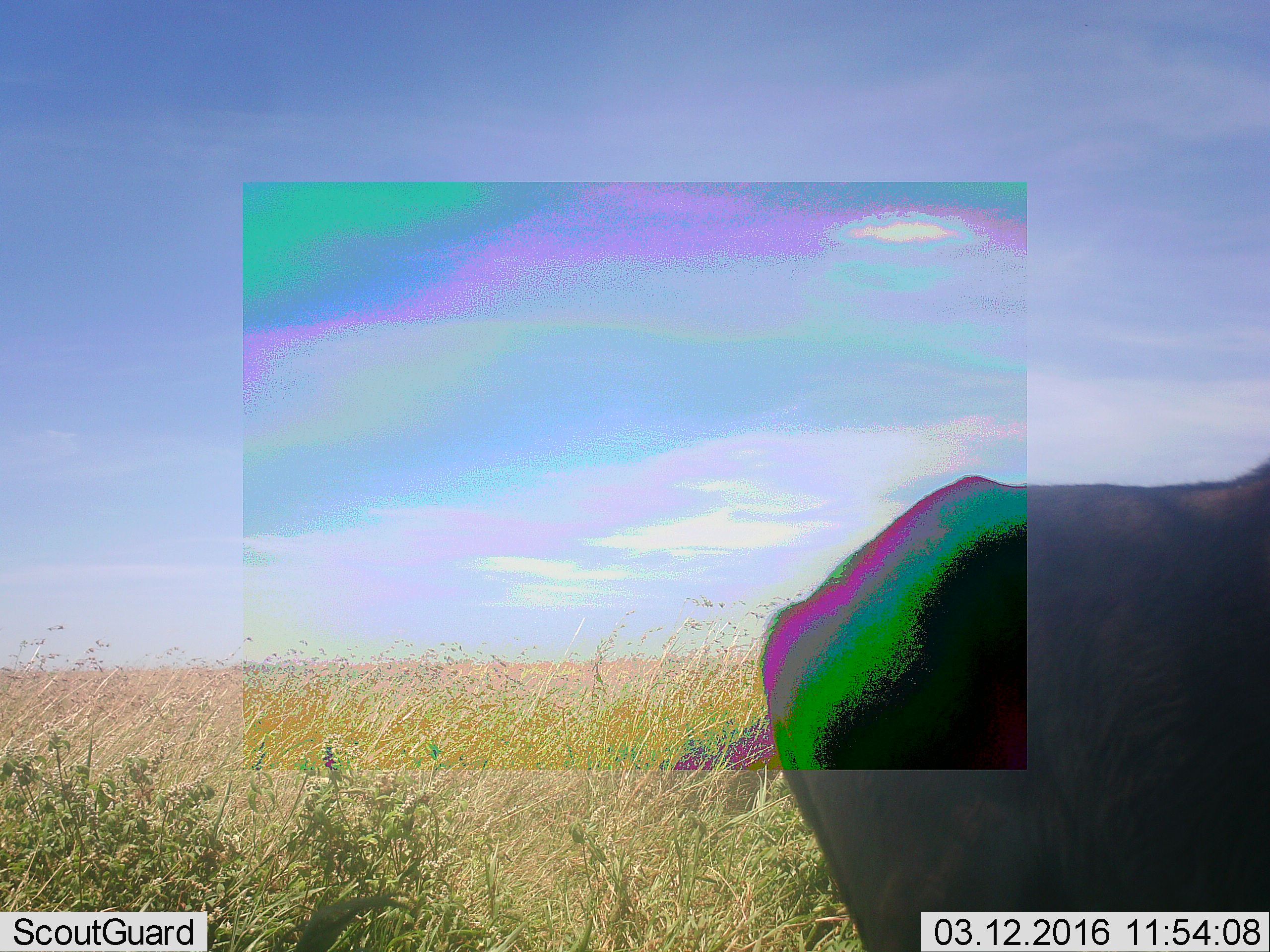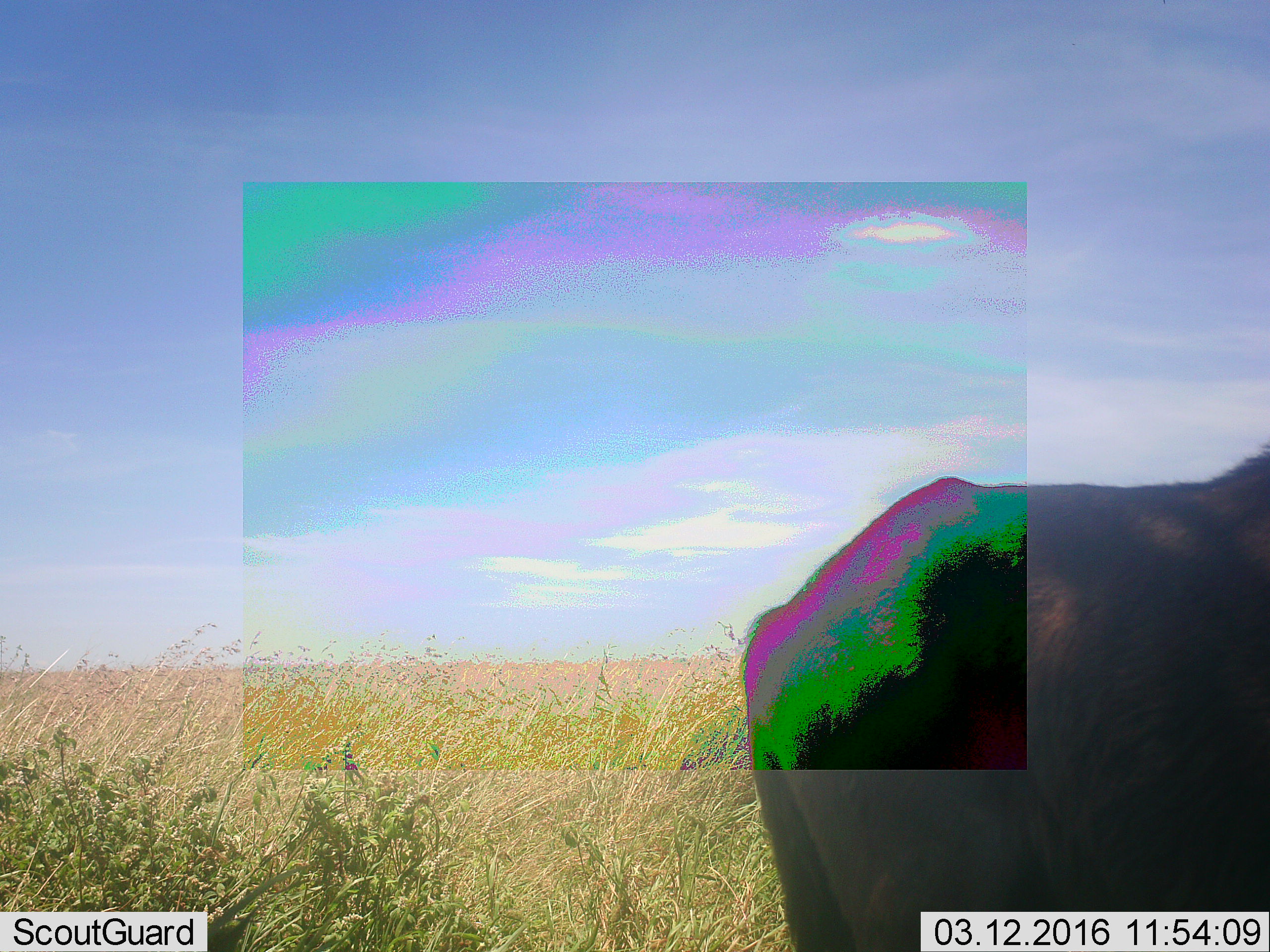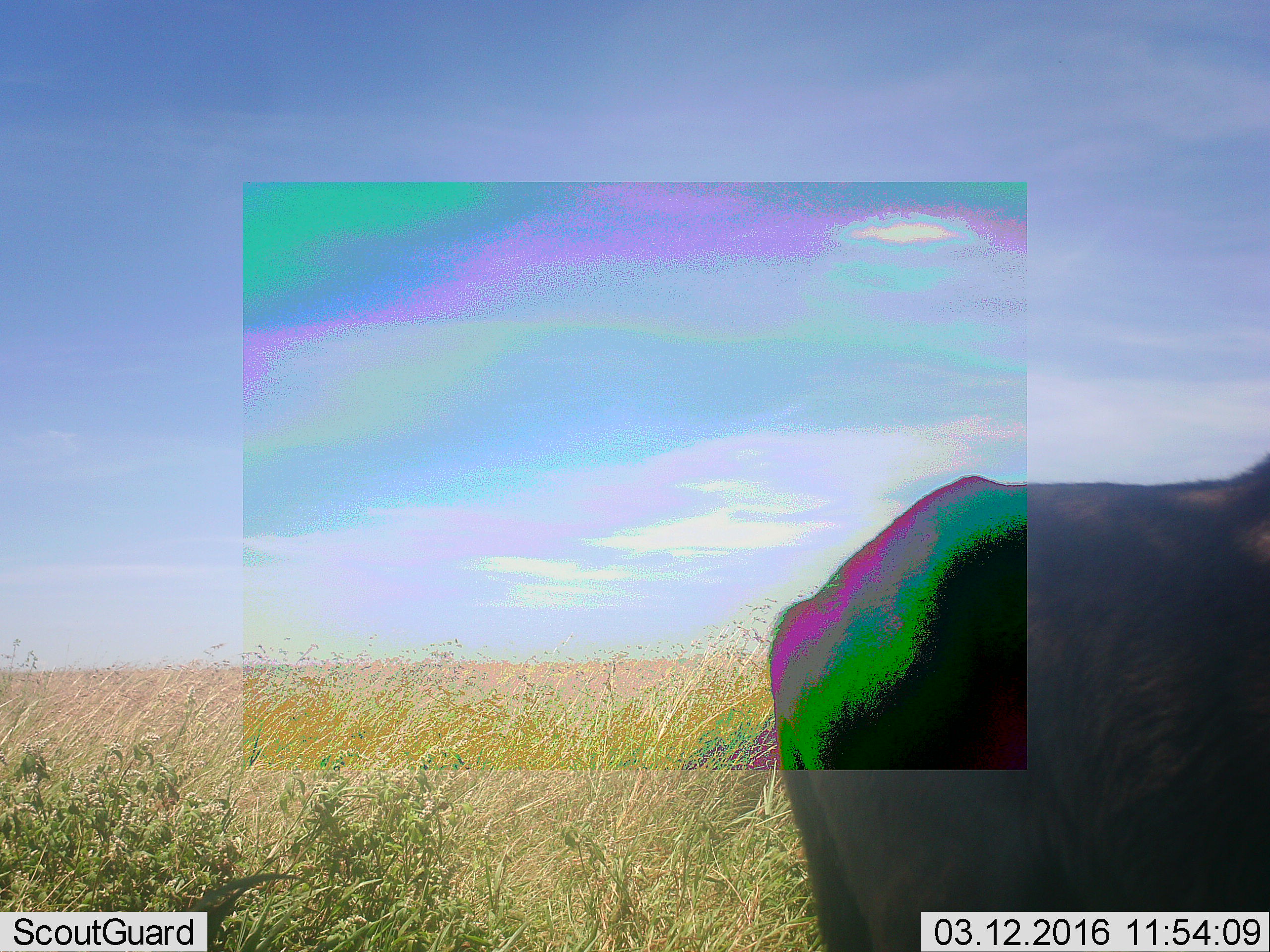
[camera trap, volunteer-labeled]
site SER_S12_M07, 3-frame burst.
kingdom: Animalia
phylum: Chordata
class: Mammalia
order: Artiodactyla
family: Bovidae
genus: Connochaetes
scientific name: Connochaetes taurinus taurinus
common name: blue wildebeest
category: wildebeestblue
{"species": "wildebeestblue (blue wildebeest) (Connochaetes taurinus taurinus)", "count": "1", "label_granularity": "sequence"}